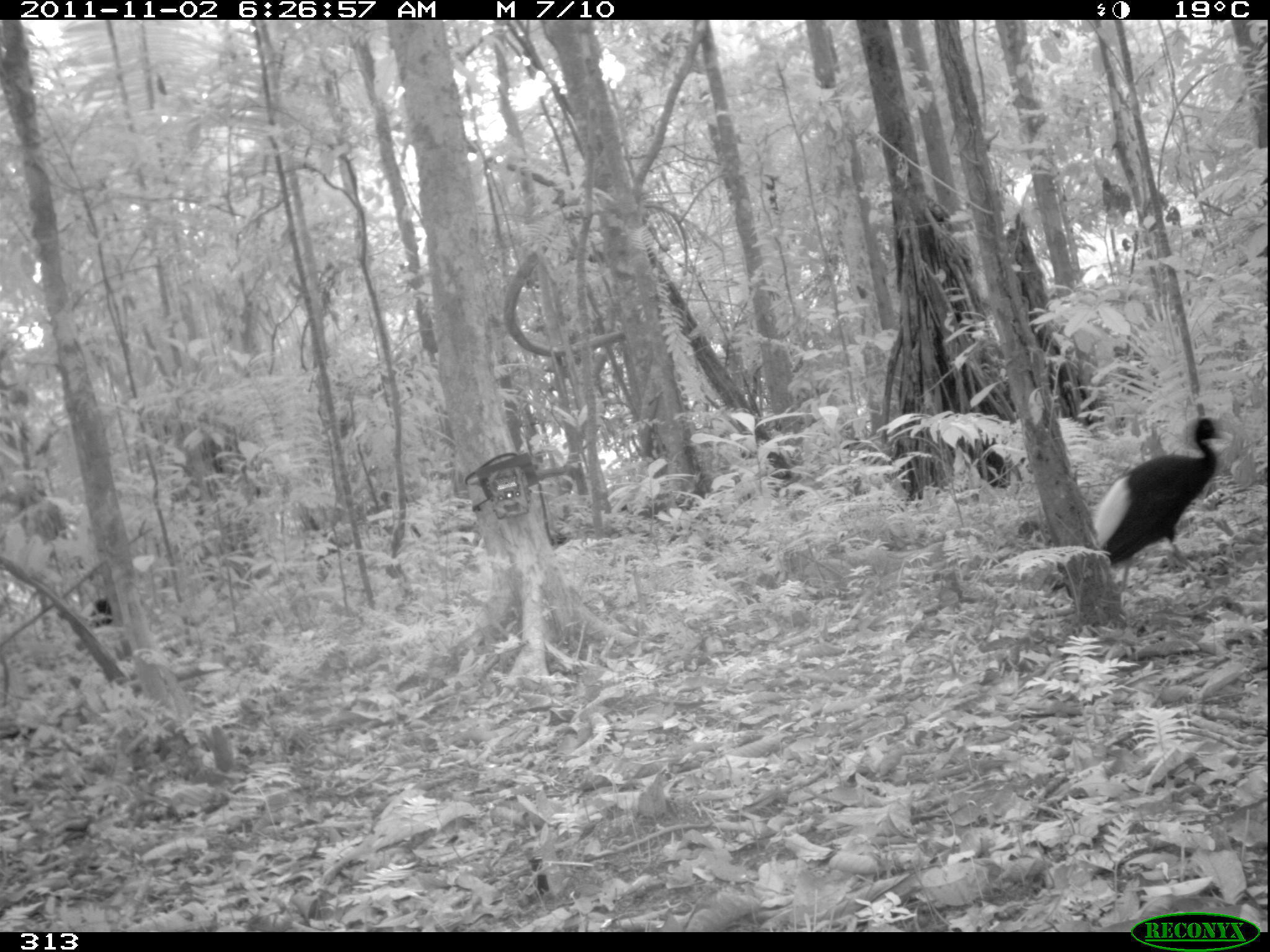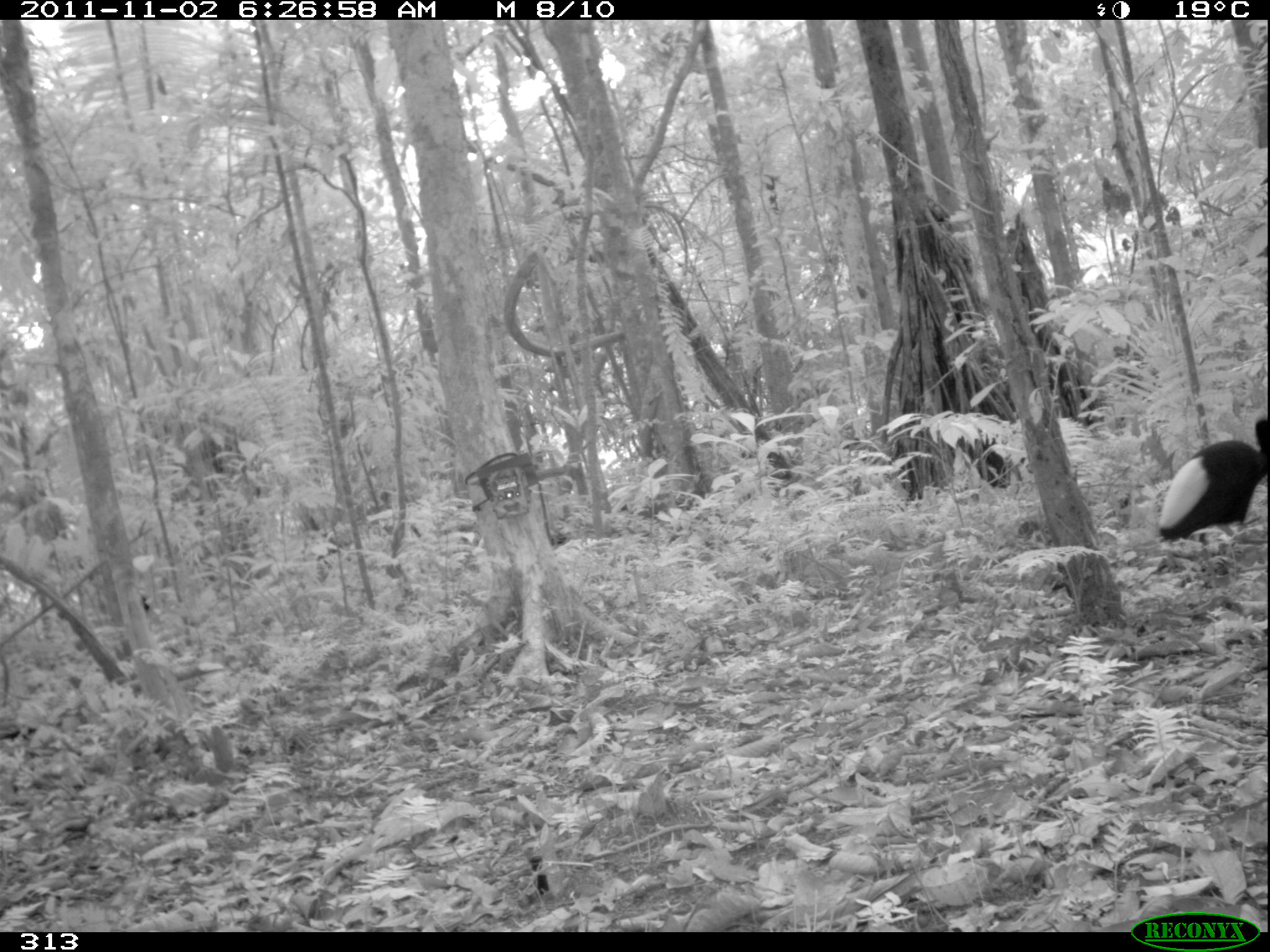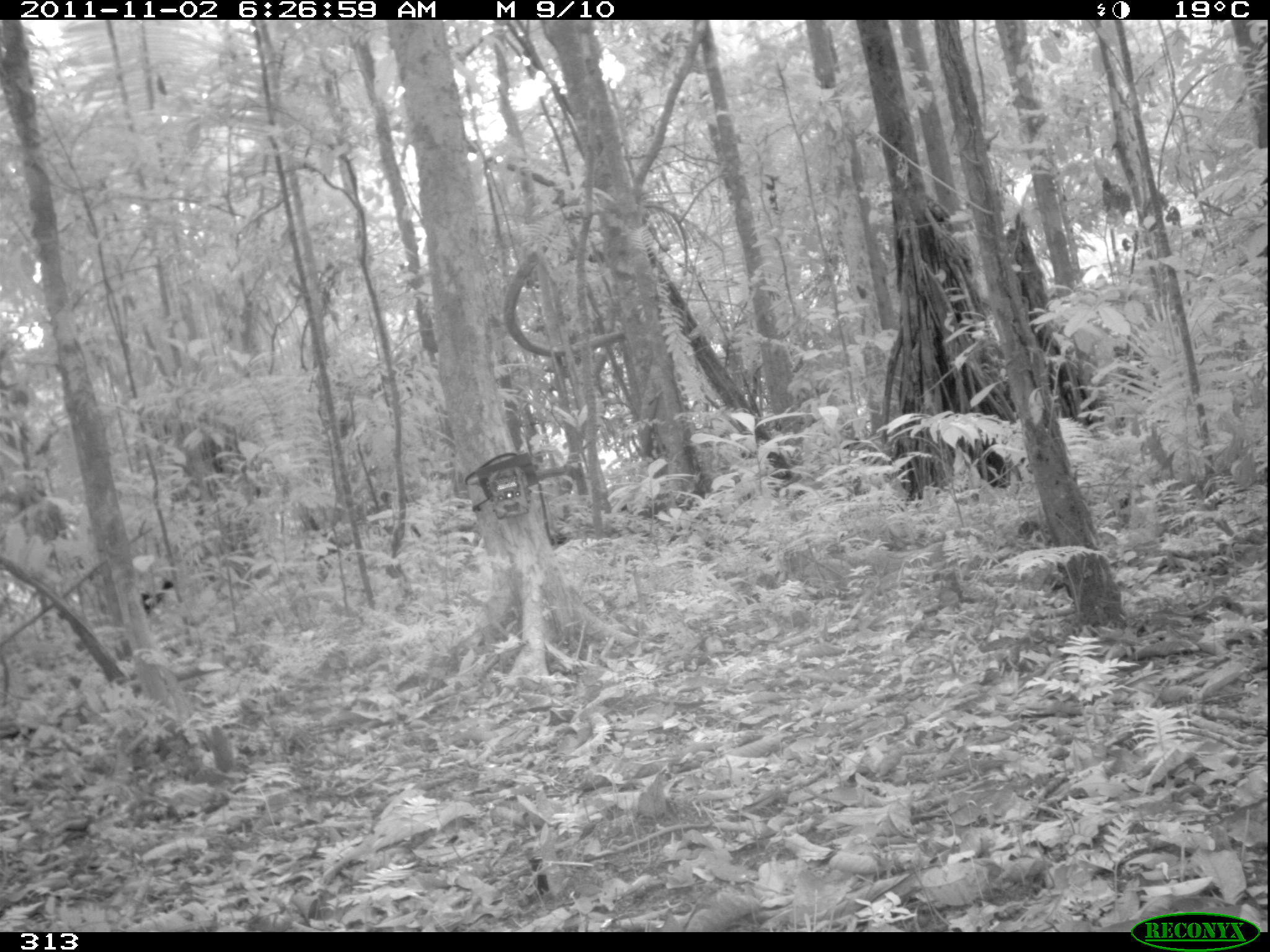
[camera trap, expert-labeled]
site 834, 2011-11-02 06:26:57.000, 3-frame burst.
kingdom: Animalia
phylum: Chordata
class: Aves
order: Gruiformes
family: Psophiidae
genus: Psophia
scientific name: Psophia leucoptera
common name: pale-winged trumpeter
Psophia leucoptera (pale-winged trumpeter).